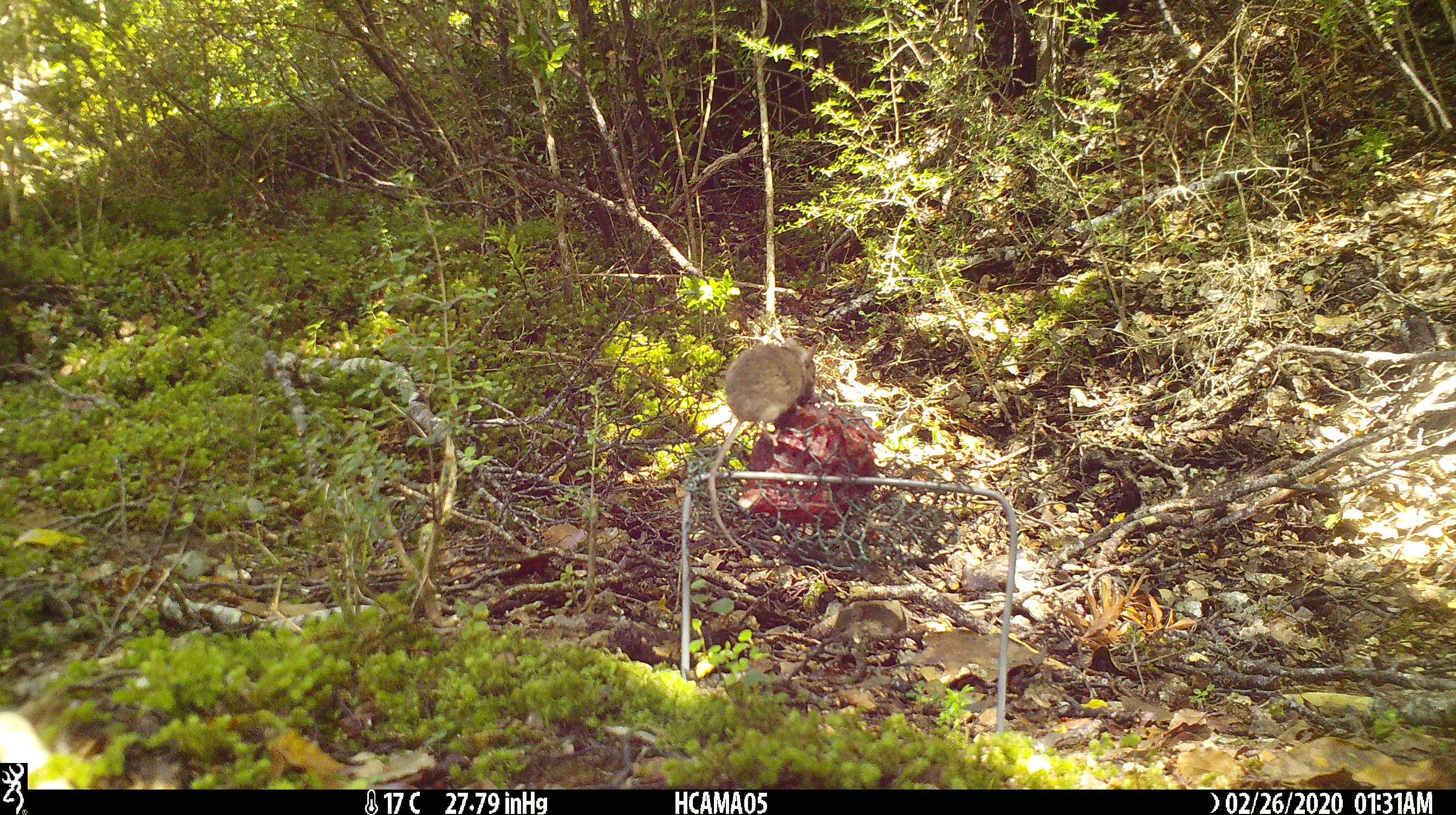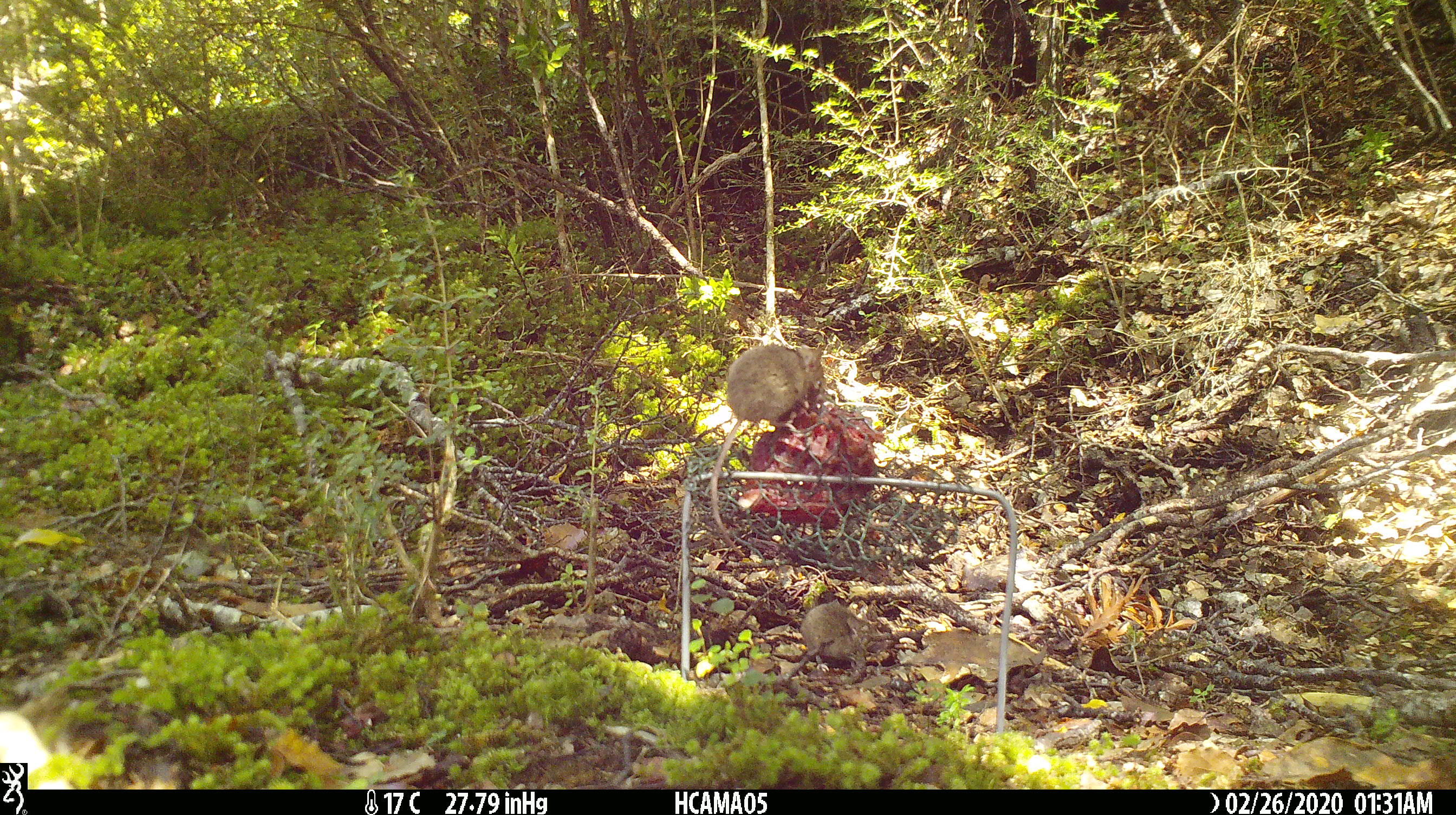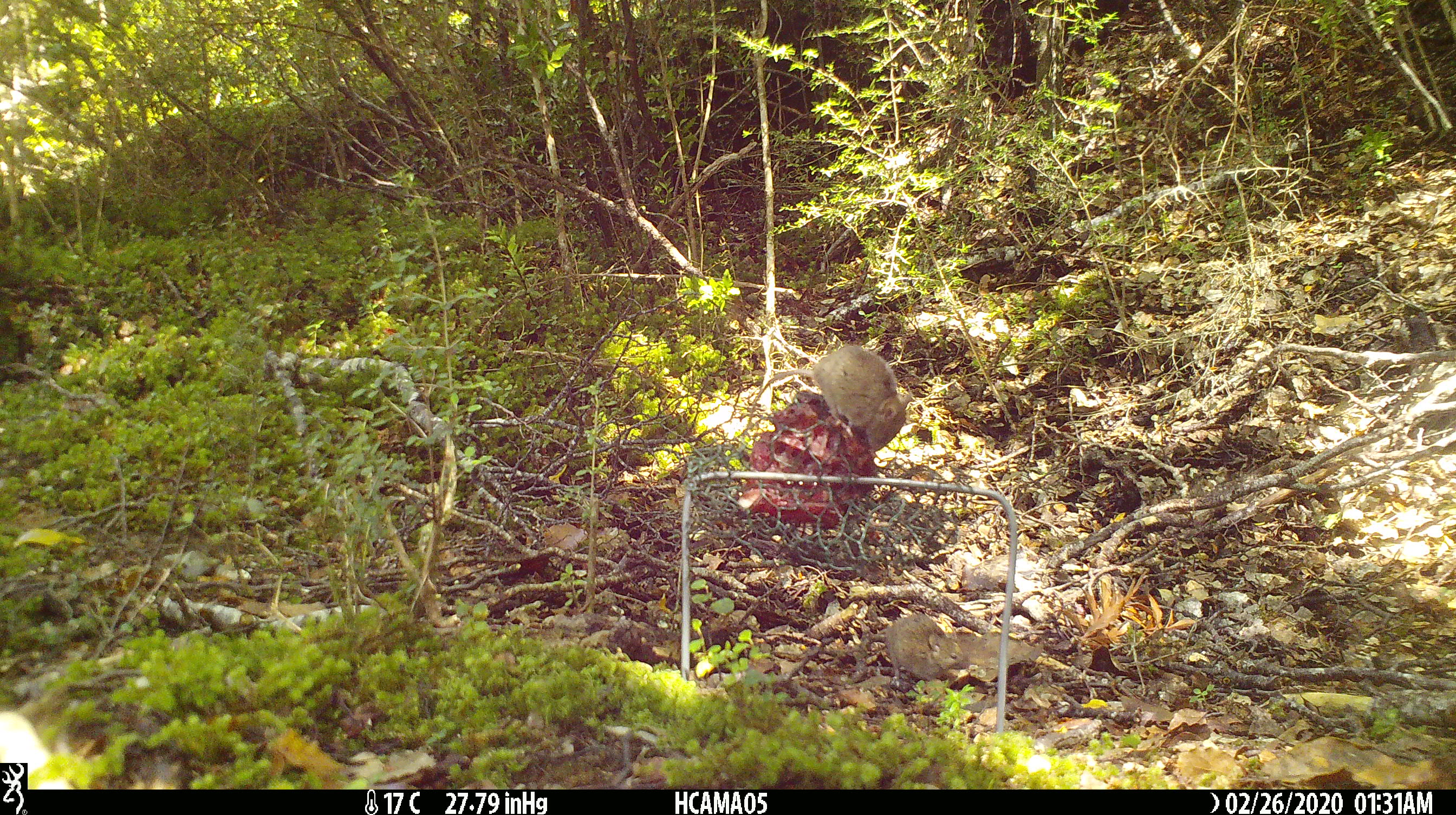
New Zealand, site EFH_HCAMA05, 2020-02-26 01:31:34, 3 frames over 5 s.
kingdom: Animalia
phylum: Chordata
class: Mammalia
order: Rodentia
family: Muridae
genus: Mus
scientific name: Mus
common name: mouse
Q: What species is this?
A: Mouse (Mus).